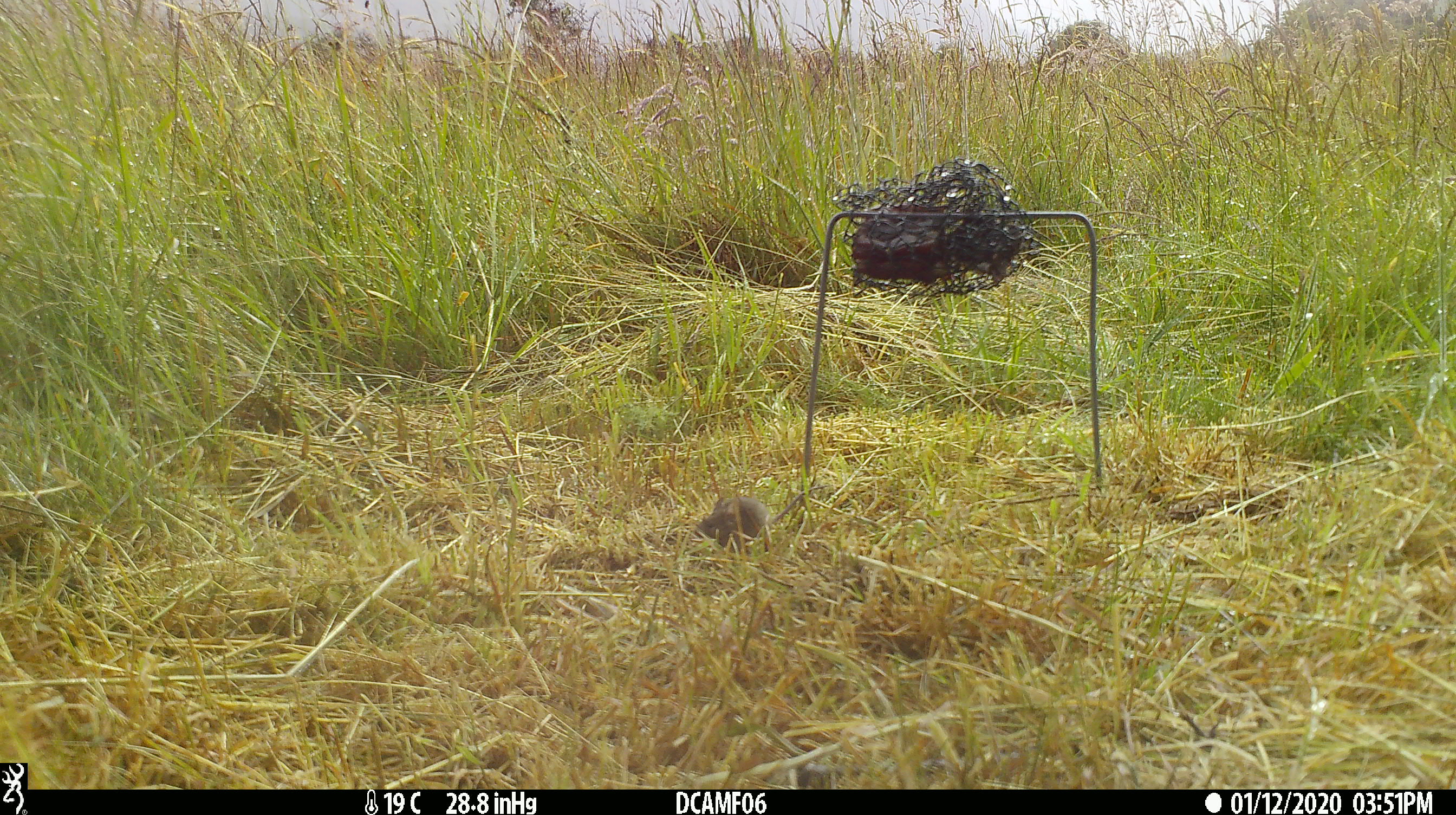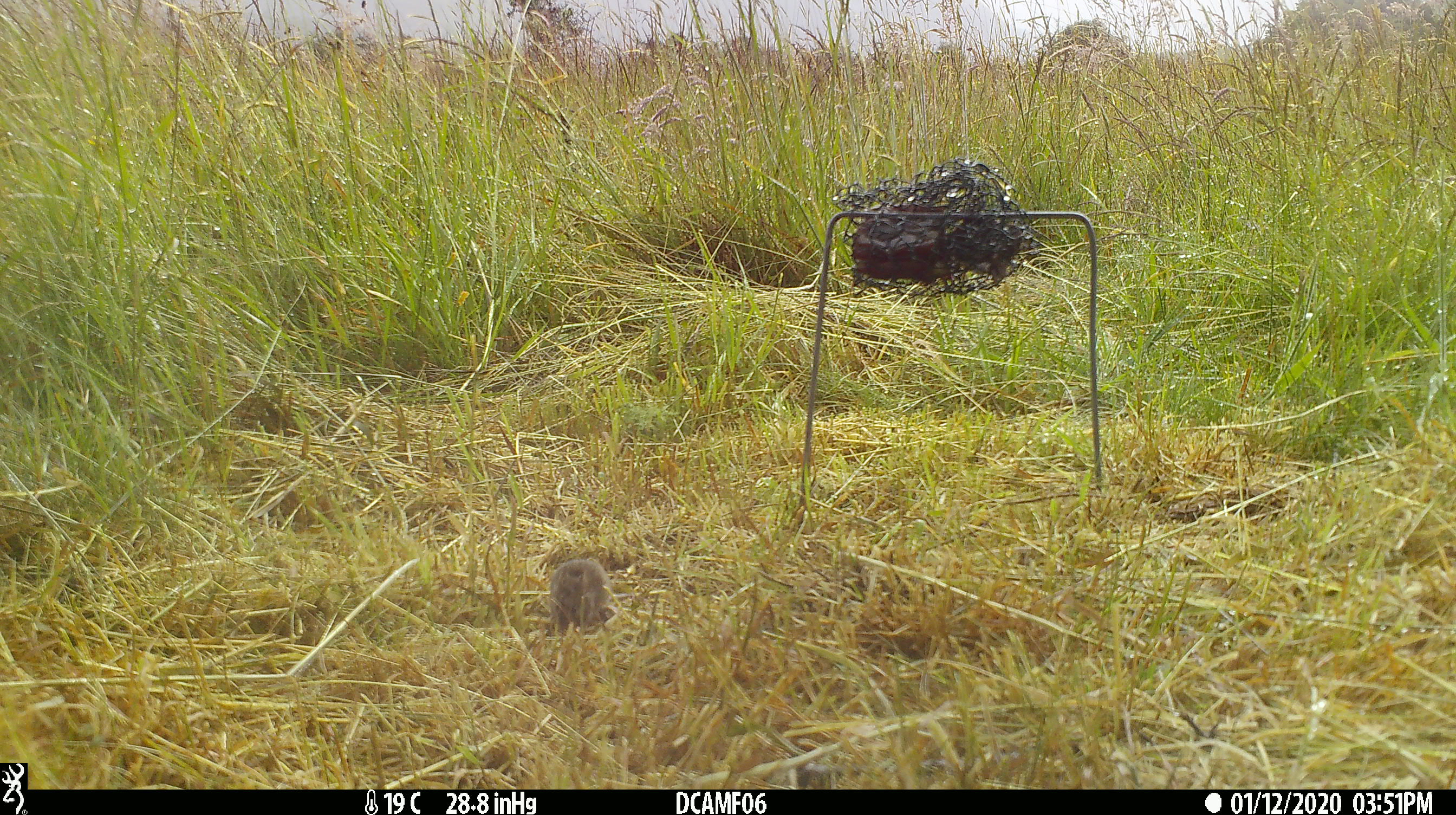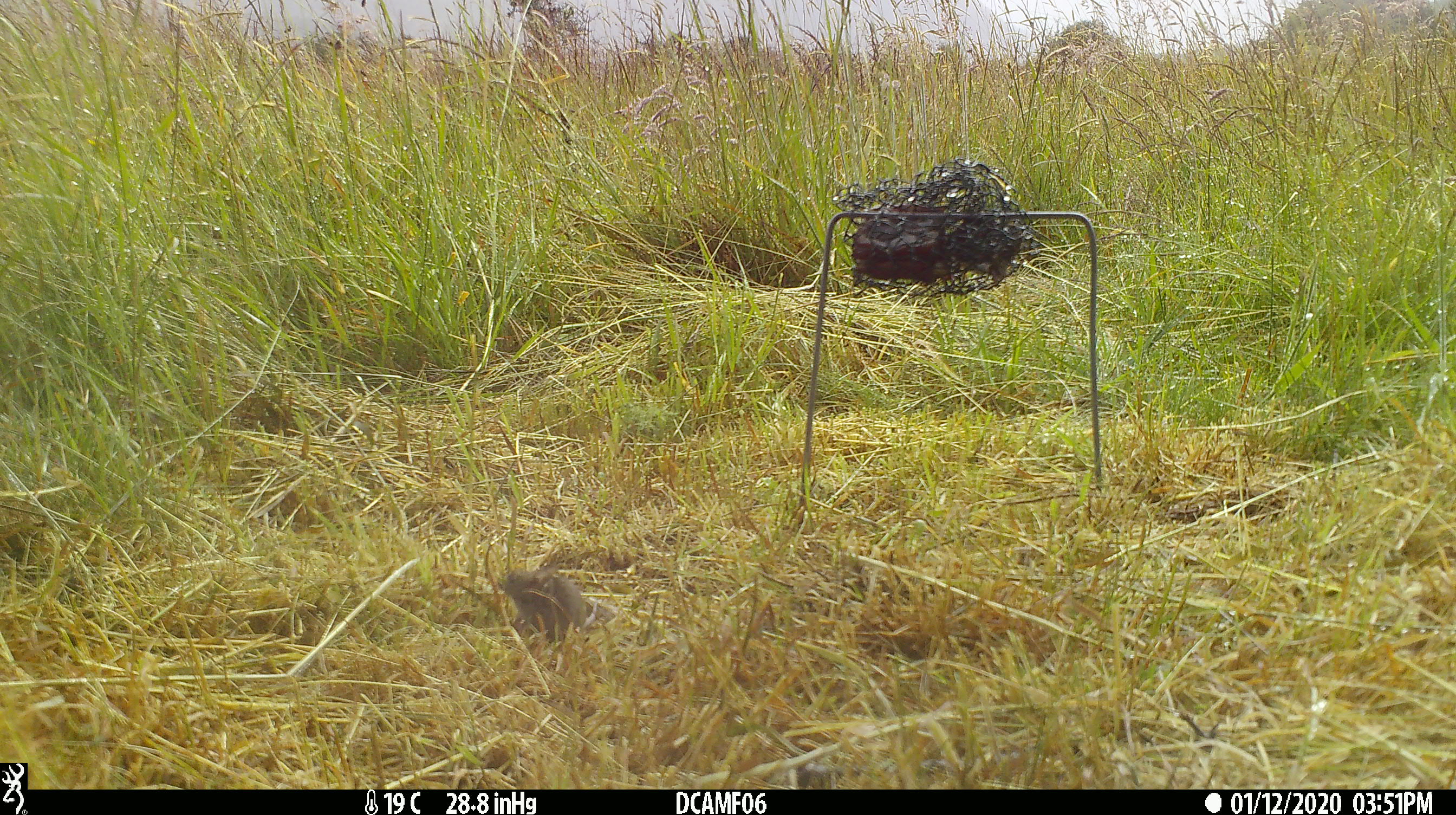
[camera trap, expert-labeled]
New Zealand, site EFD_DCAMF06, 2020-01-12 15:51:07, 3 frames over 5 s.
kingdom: Animalia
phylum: Chordata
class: Mammalia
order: Rodentia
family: Muridae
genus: Mus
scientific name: Mus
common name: mouse